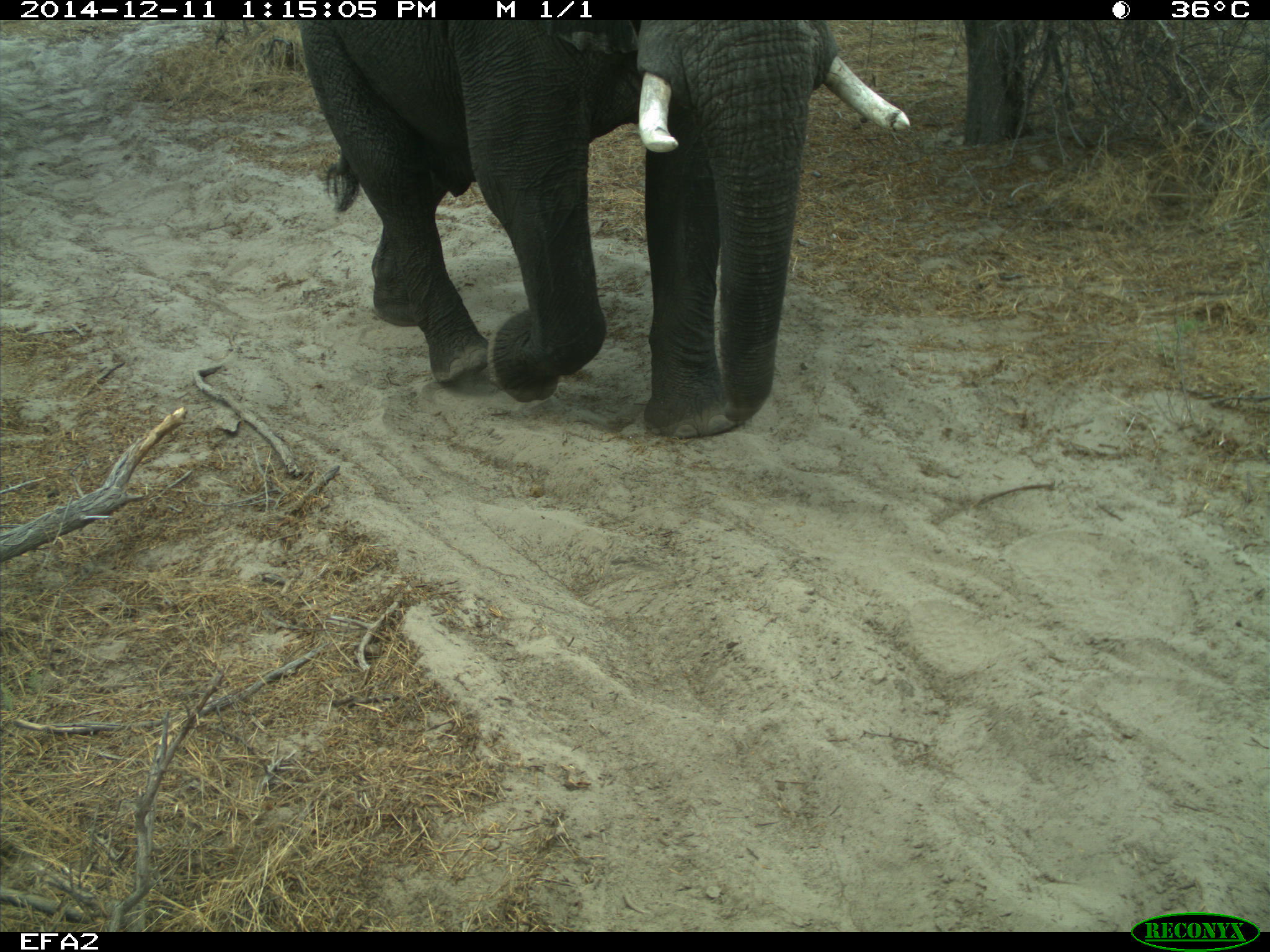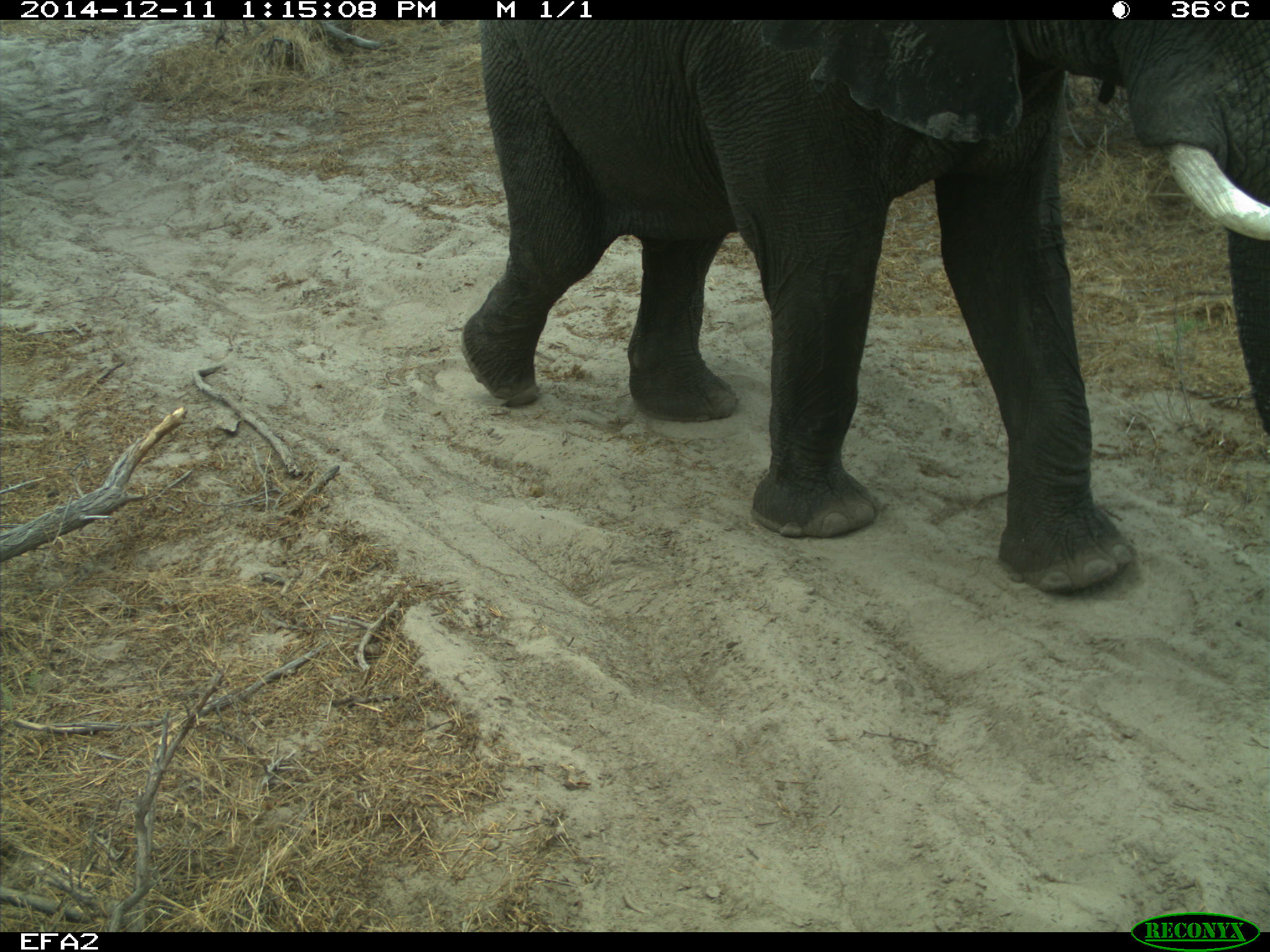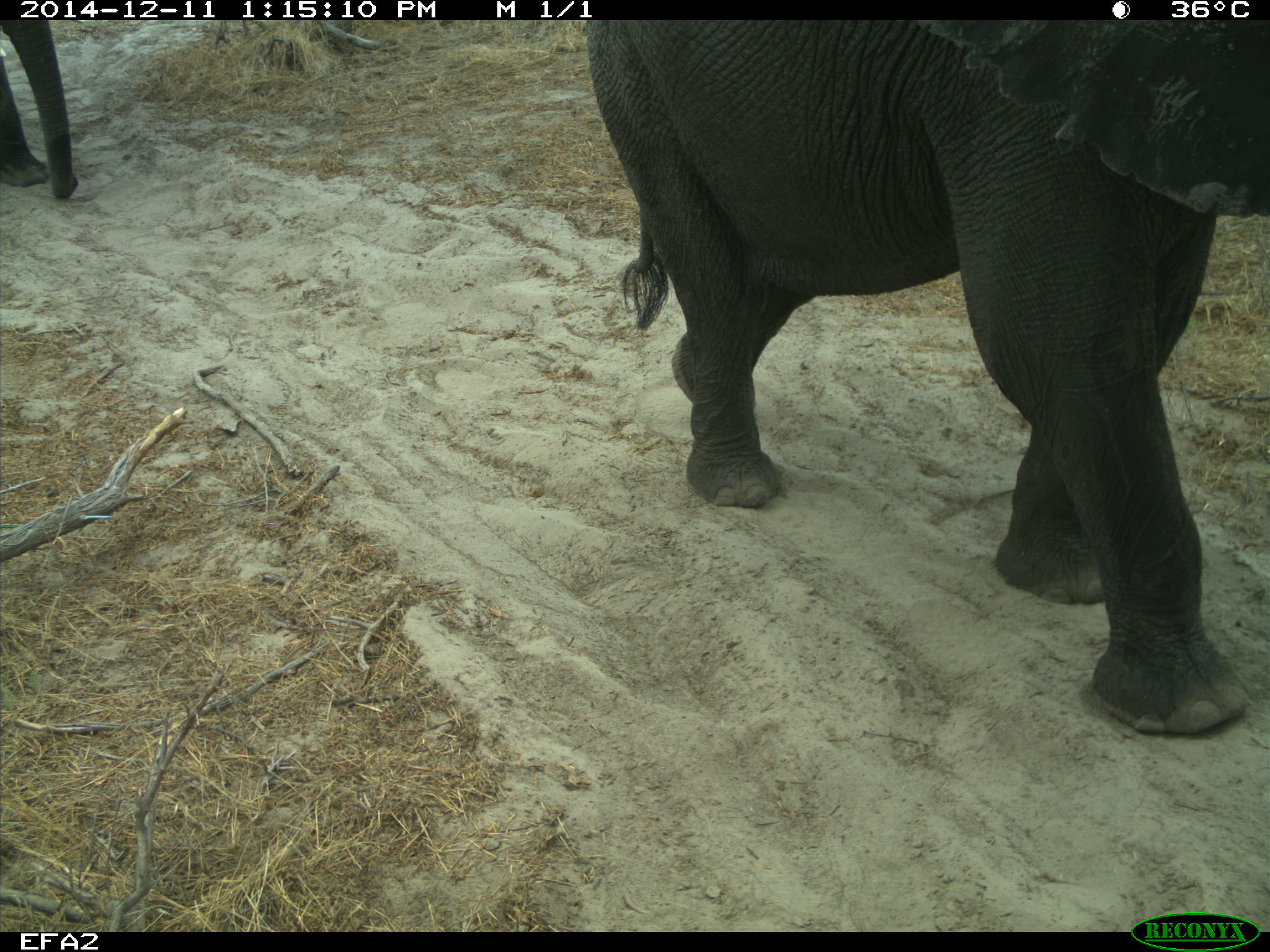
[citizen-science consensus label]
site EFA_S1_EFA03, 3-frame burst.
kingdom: Animalia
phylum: Chordata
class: Mammalia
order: Proboscidea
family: Elephantidae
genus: Loxodonta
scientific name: Loxodonta africana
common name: african bush elephant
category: elephant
Elephant (african bush elephant) (Loxodonta africana), count 2. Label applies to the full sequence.